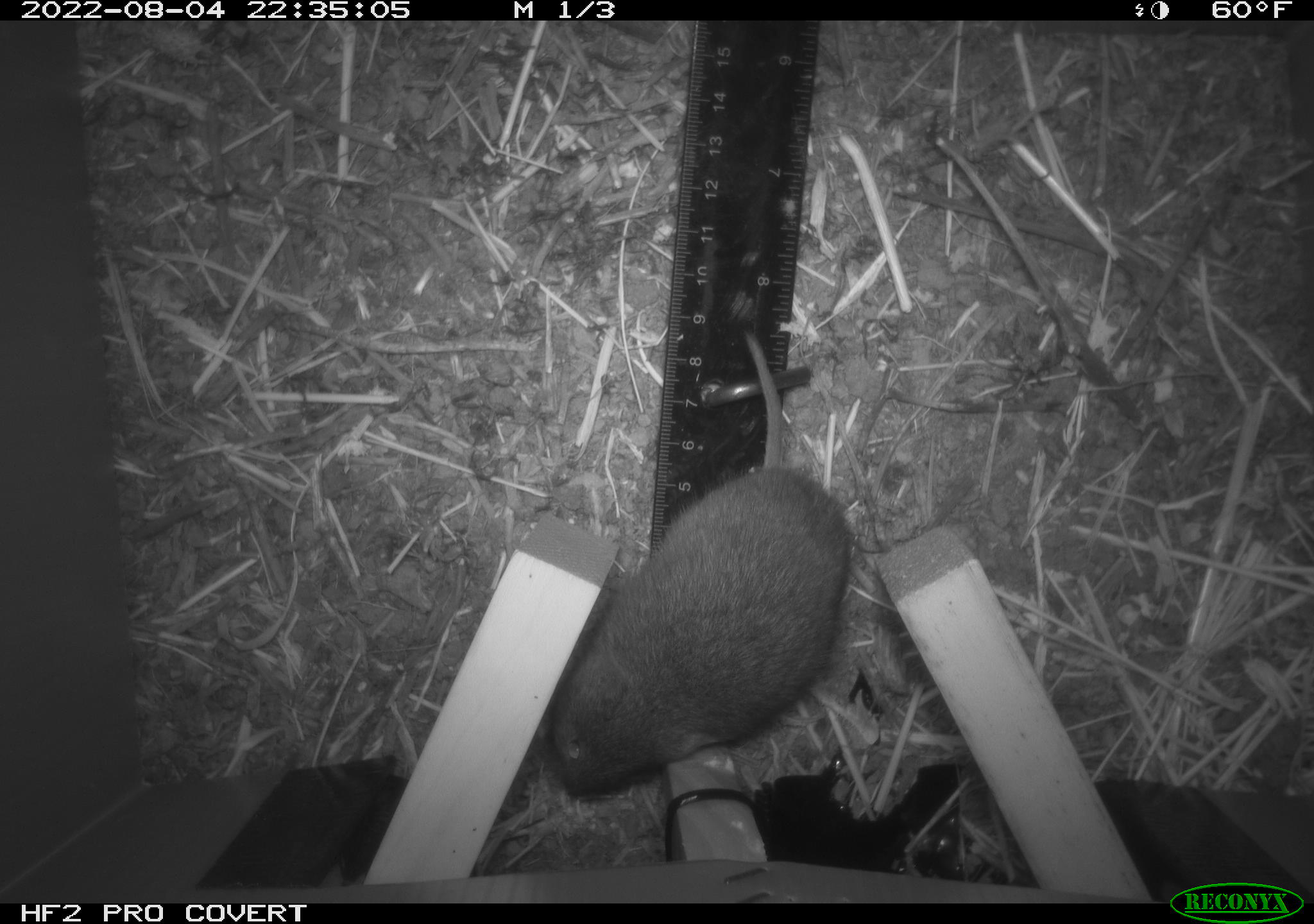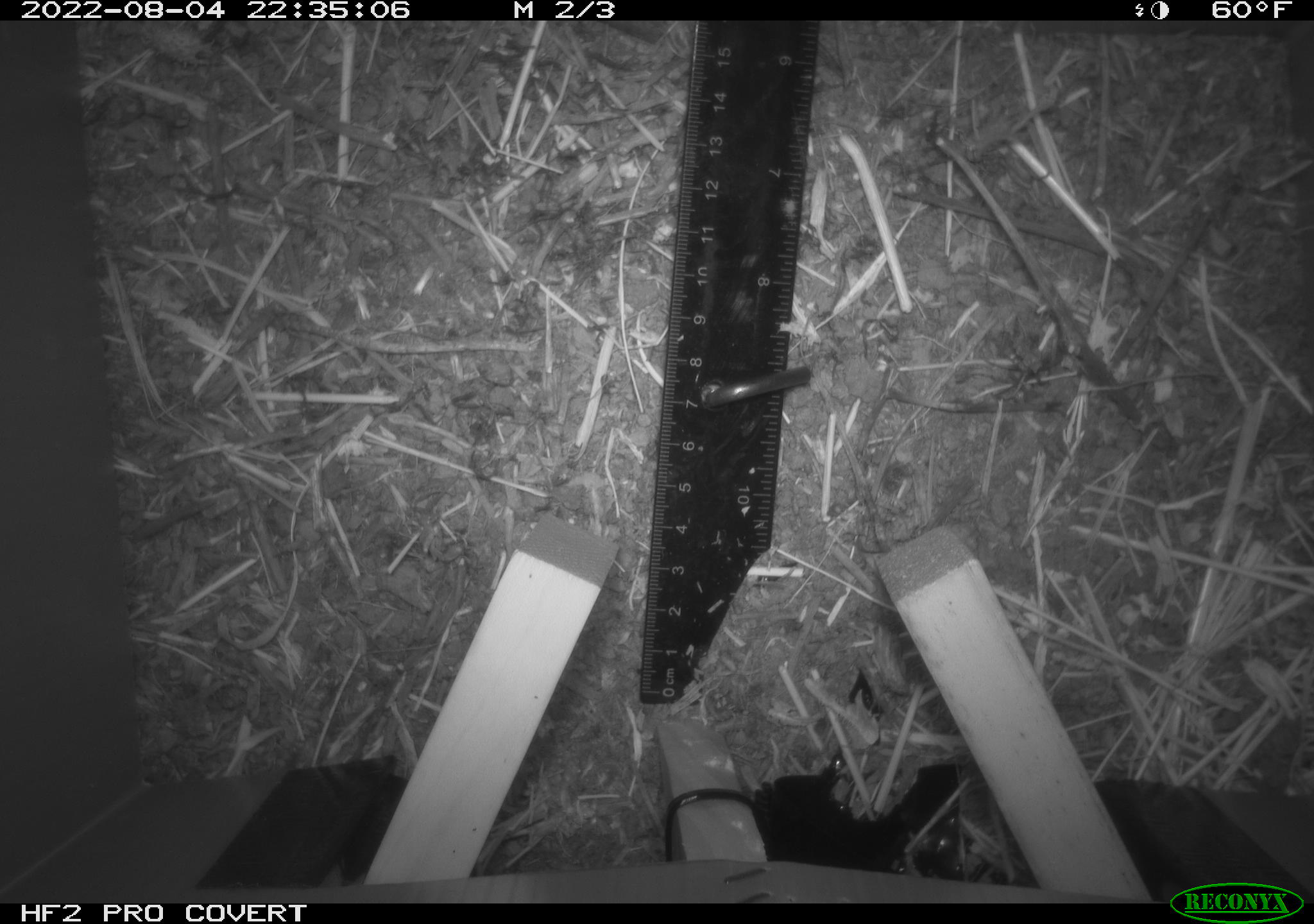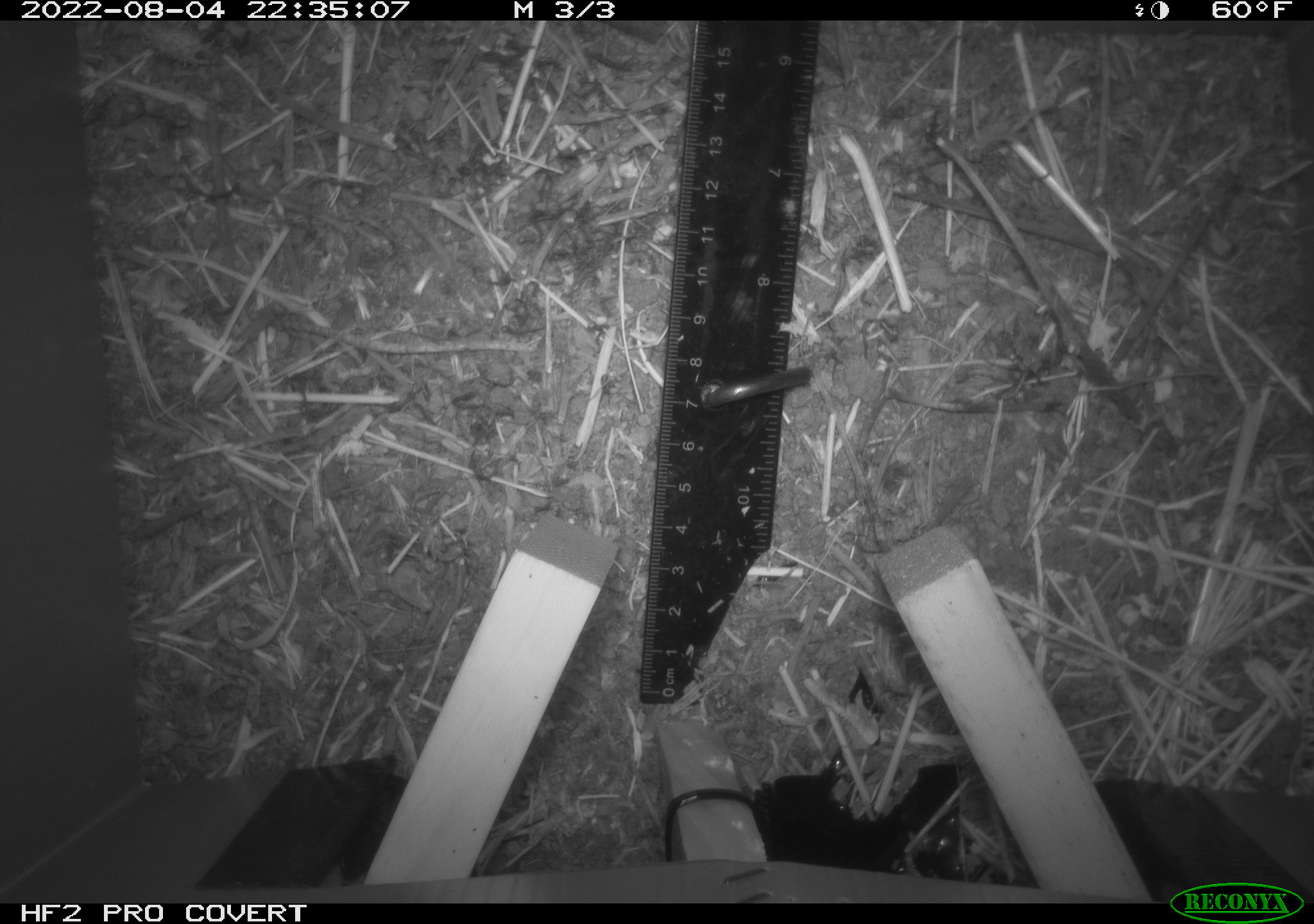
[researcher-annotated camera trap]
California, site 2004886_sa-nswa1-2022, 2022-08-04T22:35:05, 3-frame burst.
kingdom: Animalia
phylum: Chordata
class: Mammalia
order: Rodentia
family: Cricetidae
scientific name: Cricetidae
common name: hamsters, voles, lemmings, and allies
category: cricetidae family